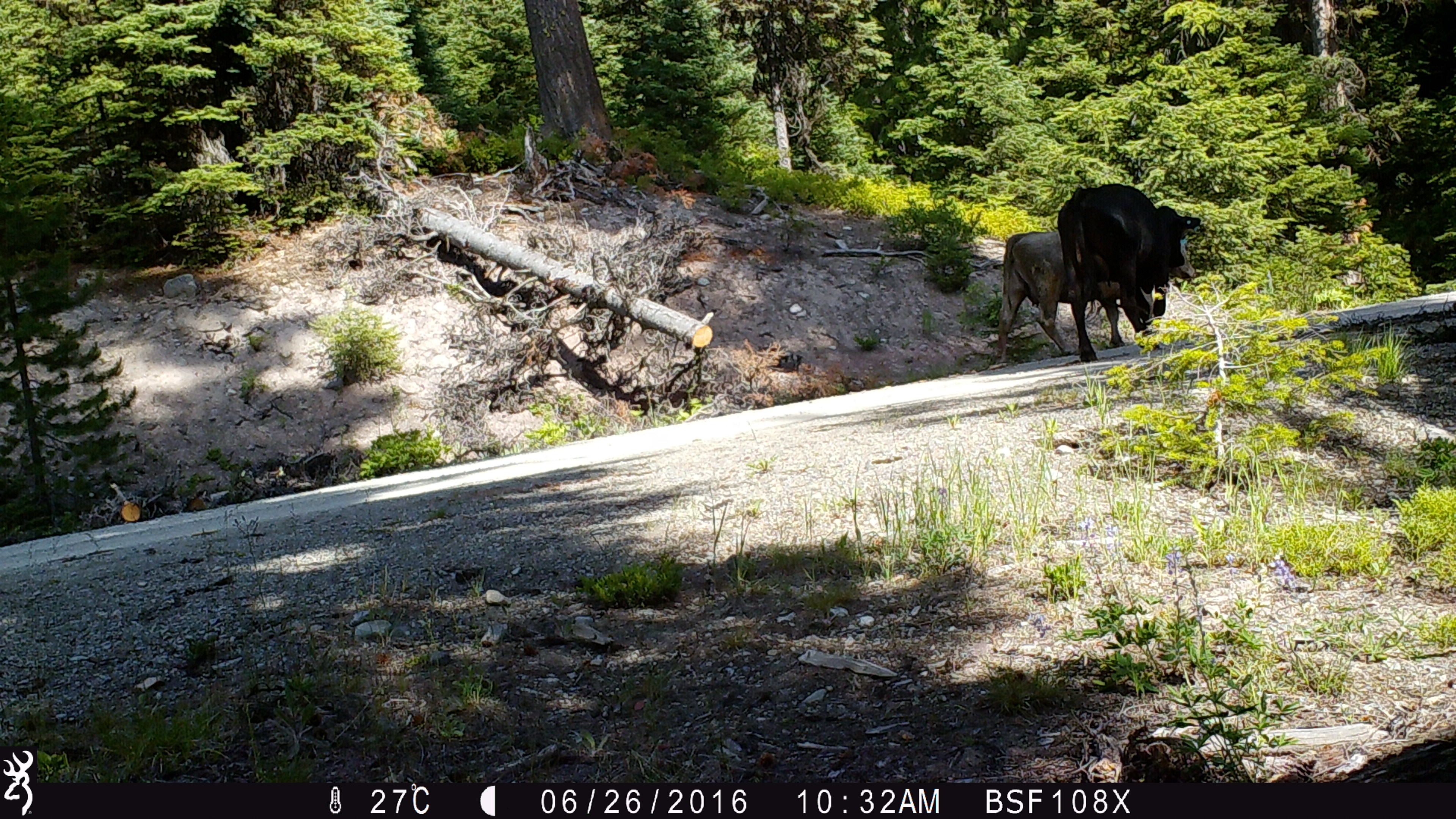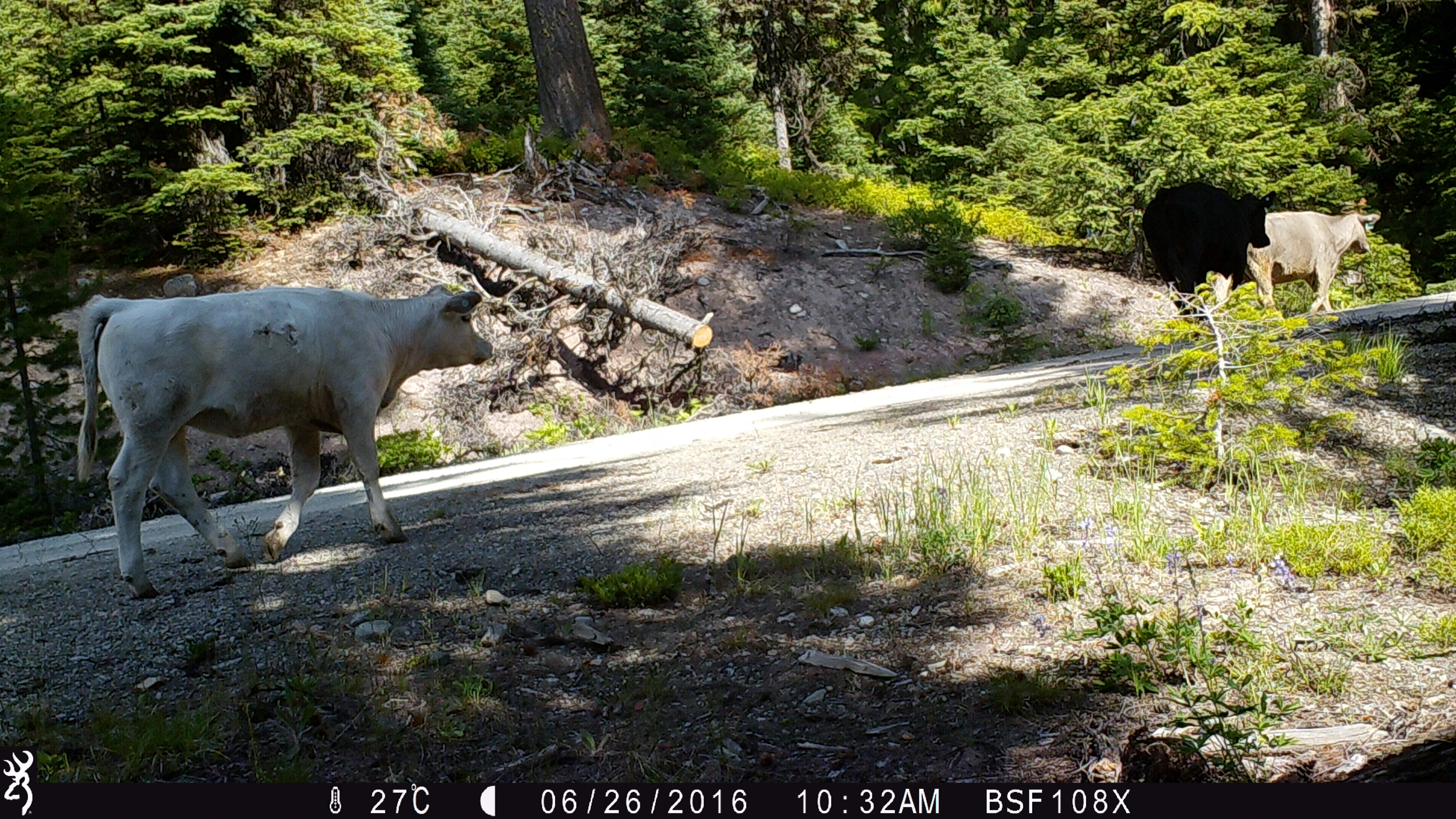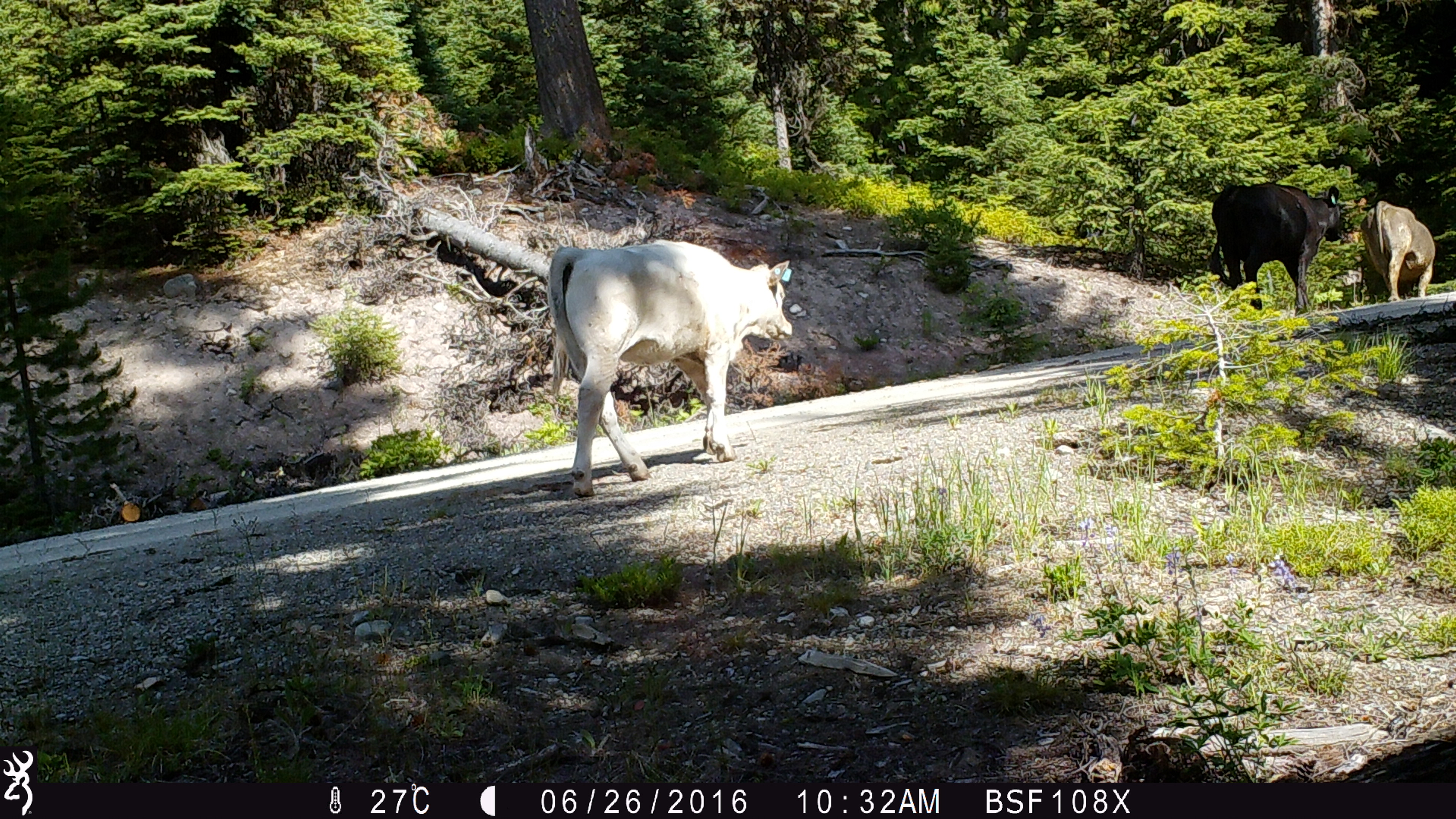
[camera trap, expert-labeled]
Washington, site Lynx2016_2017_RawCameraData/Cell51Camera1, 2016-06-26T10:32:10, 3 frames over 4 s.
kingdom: Animalia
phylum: Chordata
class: Mammalia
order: Artiodactyla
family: Bovidae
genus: Bos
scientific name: Bos taurus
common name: domestic cattle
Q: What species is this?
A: Domestic cattle (Bos taurus).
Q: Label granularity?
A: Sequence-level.